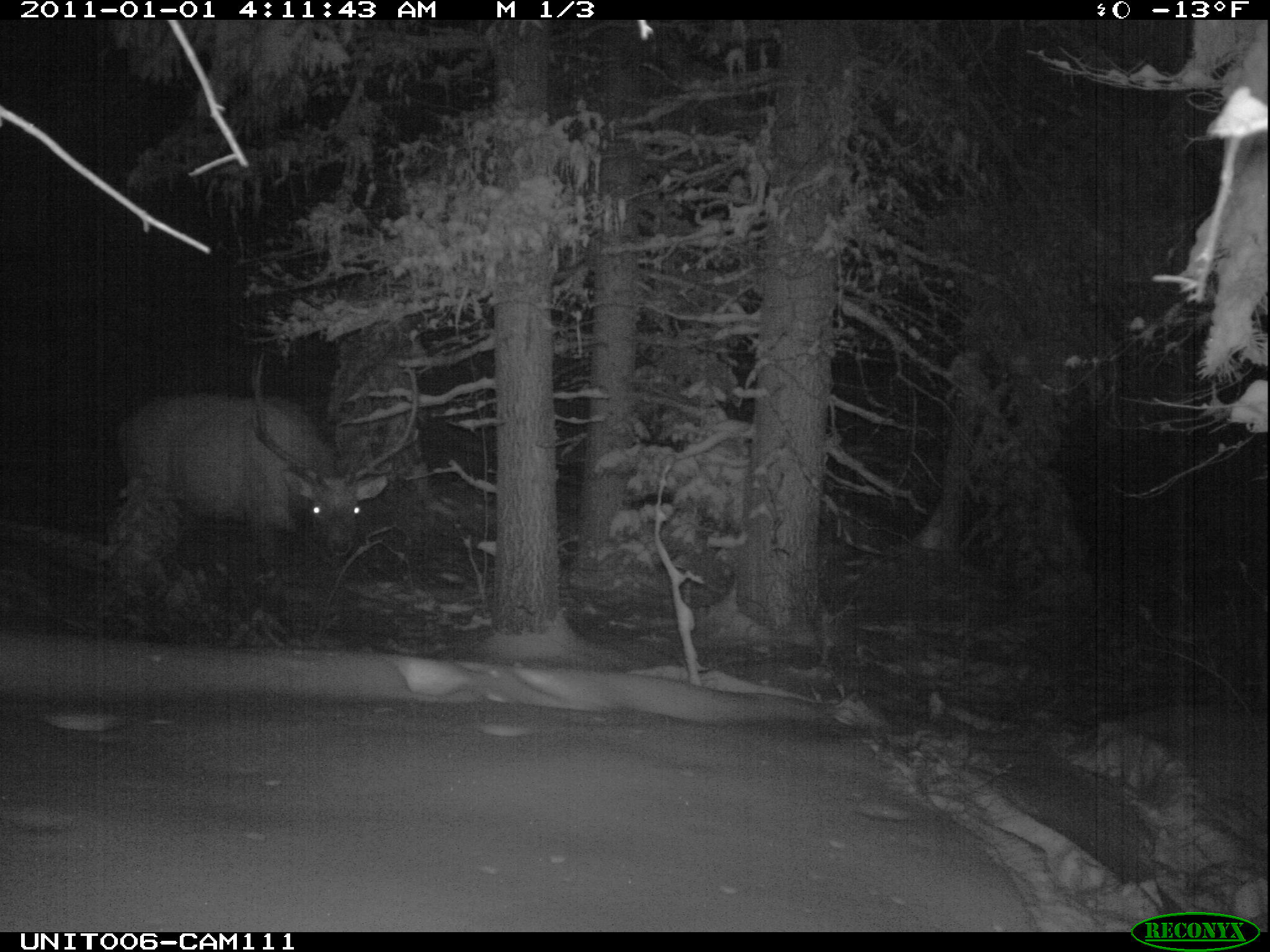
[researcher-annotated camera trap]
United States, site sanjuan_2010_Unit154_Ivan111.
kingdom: Animalia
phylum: Chordata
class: Mammalia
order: Artiodactyla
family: Cervidae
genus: Cervus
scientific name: Cervus elaphus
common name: red deer